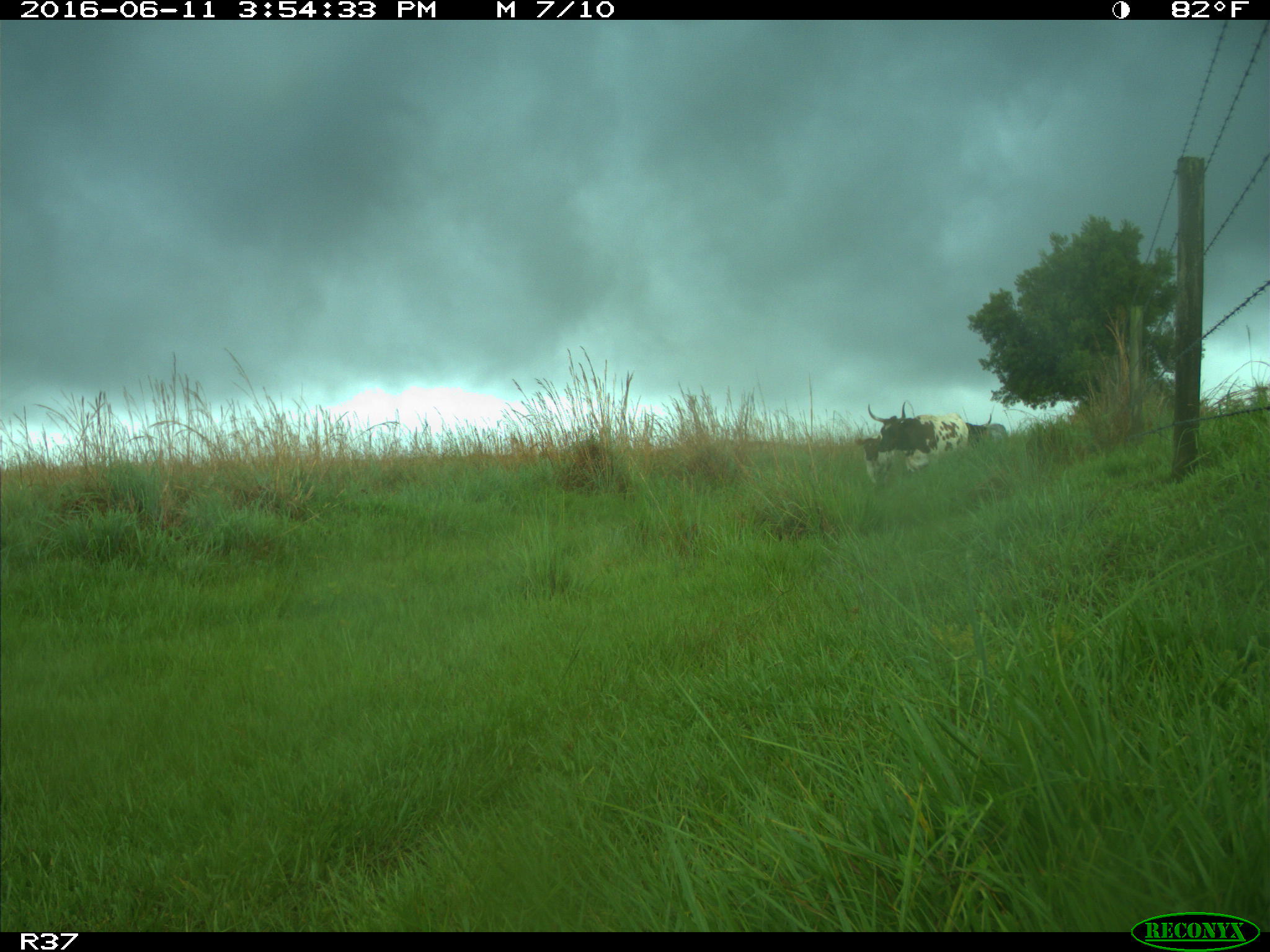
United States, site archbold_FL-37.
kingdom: Animalia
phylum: Chordata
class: Mammalia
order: Artiodactyla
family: Bovidae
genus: Bos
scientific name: Bos taurus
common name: domestic cow